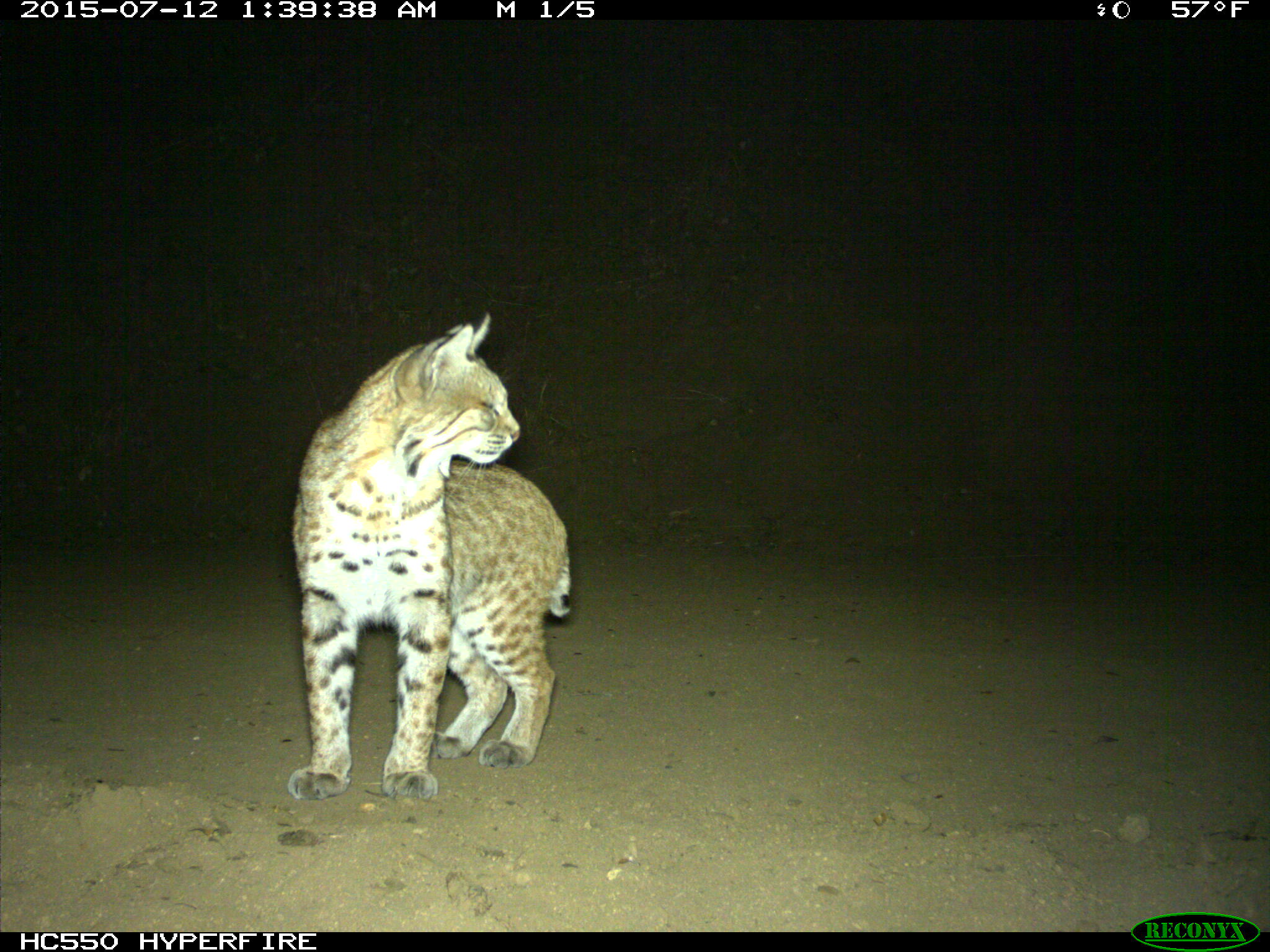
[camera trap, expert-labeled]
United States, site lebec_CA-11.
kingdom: Animalia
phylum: Chordata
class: Mammalia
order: Carnivora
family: Felidae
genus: Lynx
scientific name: Lynx rufus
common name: bobcat